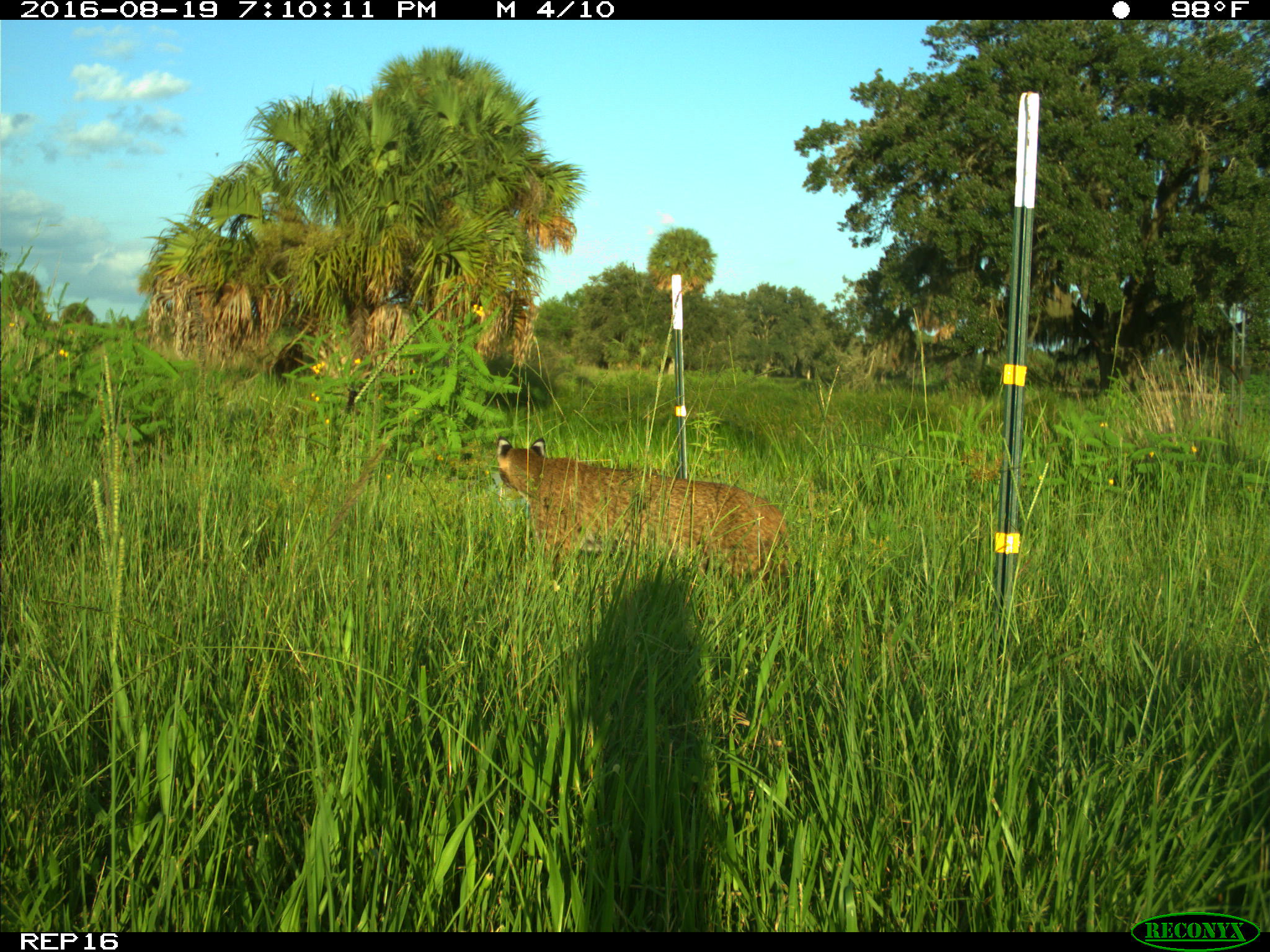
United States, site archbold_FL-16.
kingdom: Animalia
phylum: Chordata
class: Mammalia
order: Carnivora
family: Felidae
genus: Lynx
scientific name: Lynx rufus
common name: bobcat